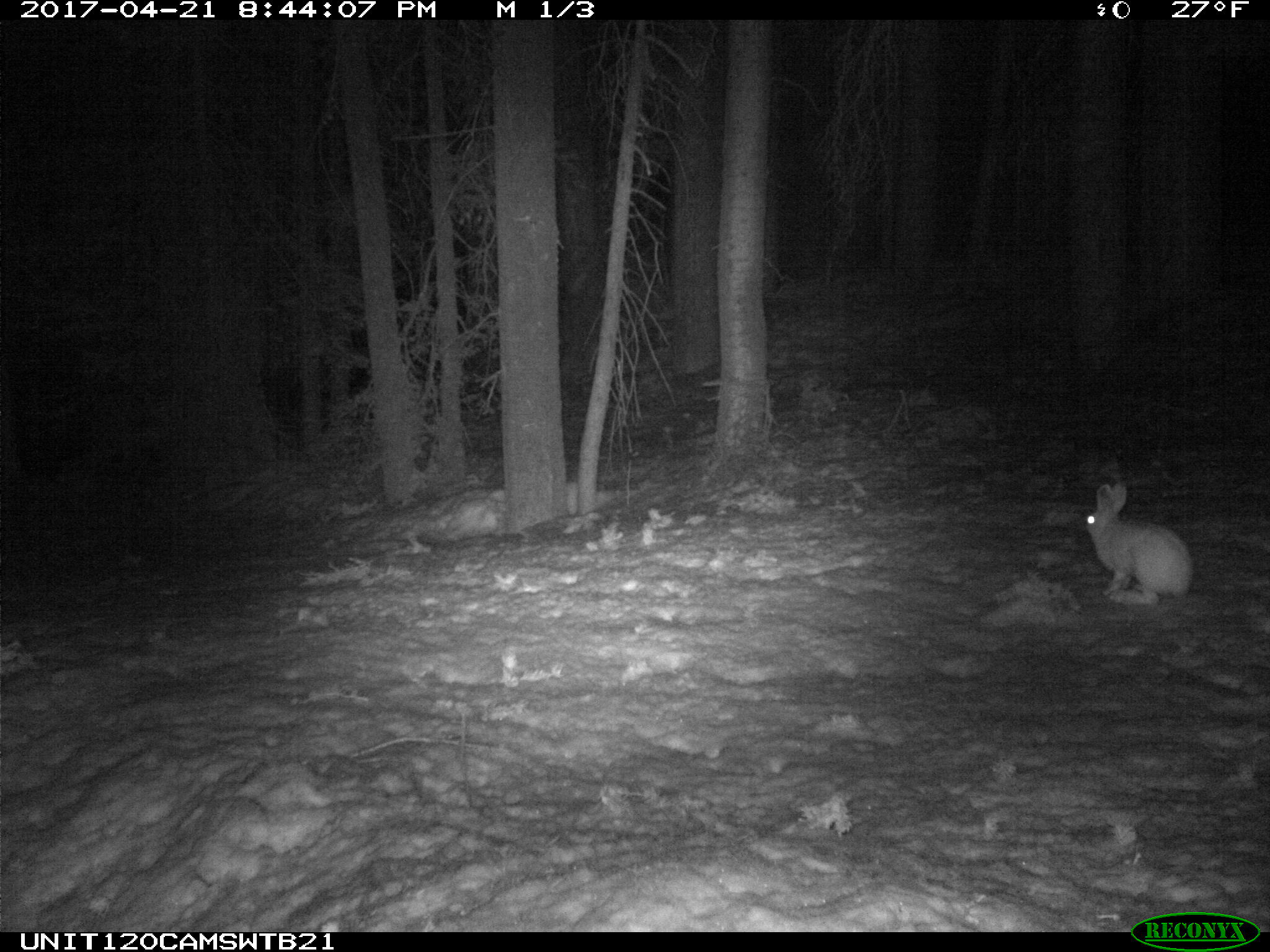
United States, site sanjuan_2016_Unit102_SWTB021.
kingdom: Animalia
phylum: Chordata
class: Mammalia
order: Lagomorpha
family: Leporidae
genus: Lepus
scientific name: Lepus americanus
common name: snowshoe hare